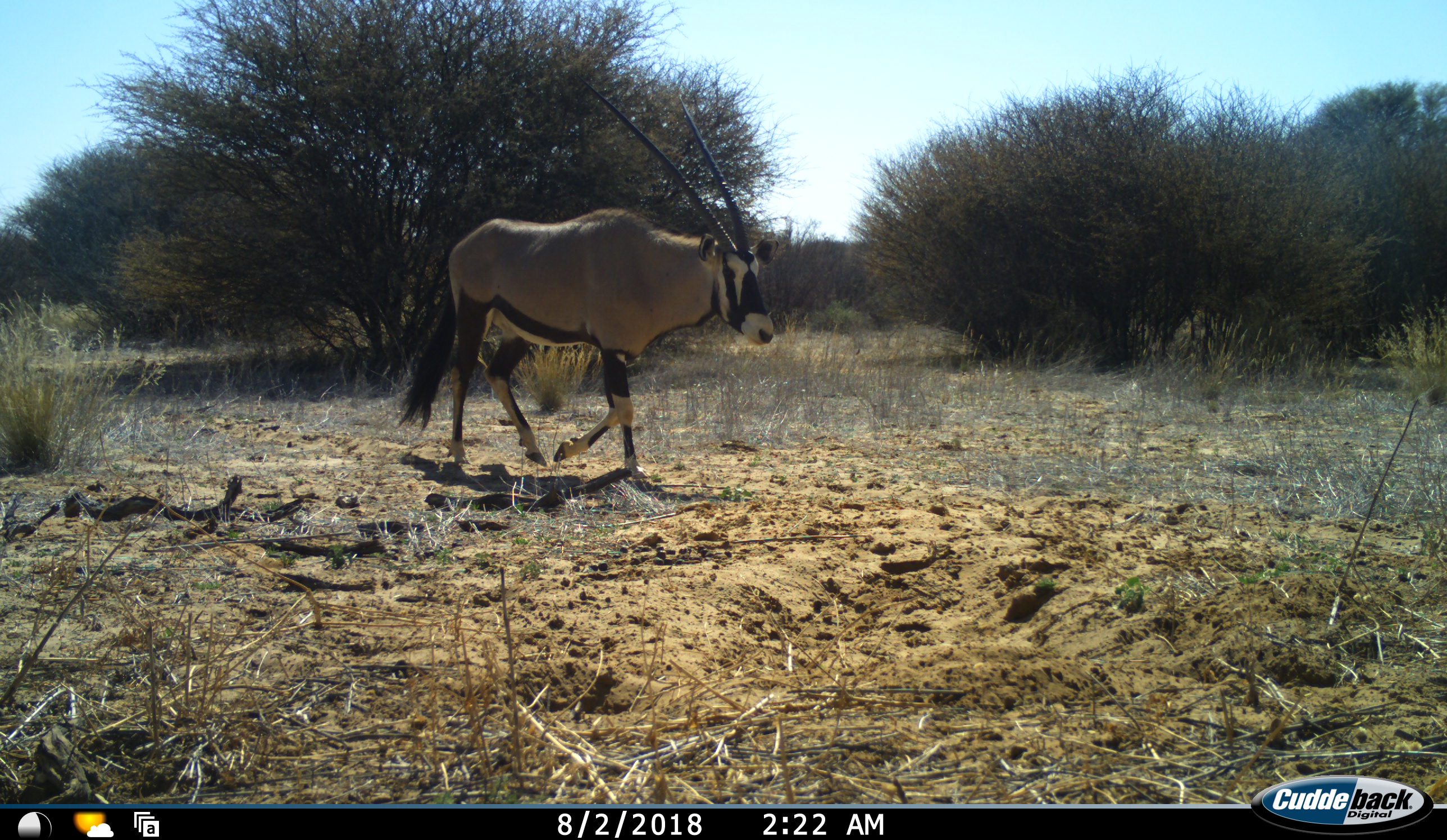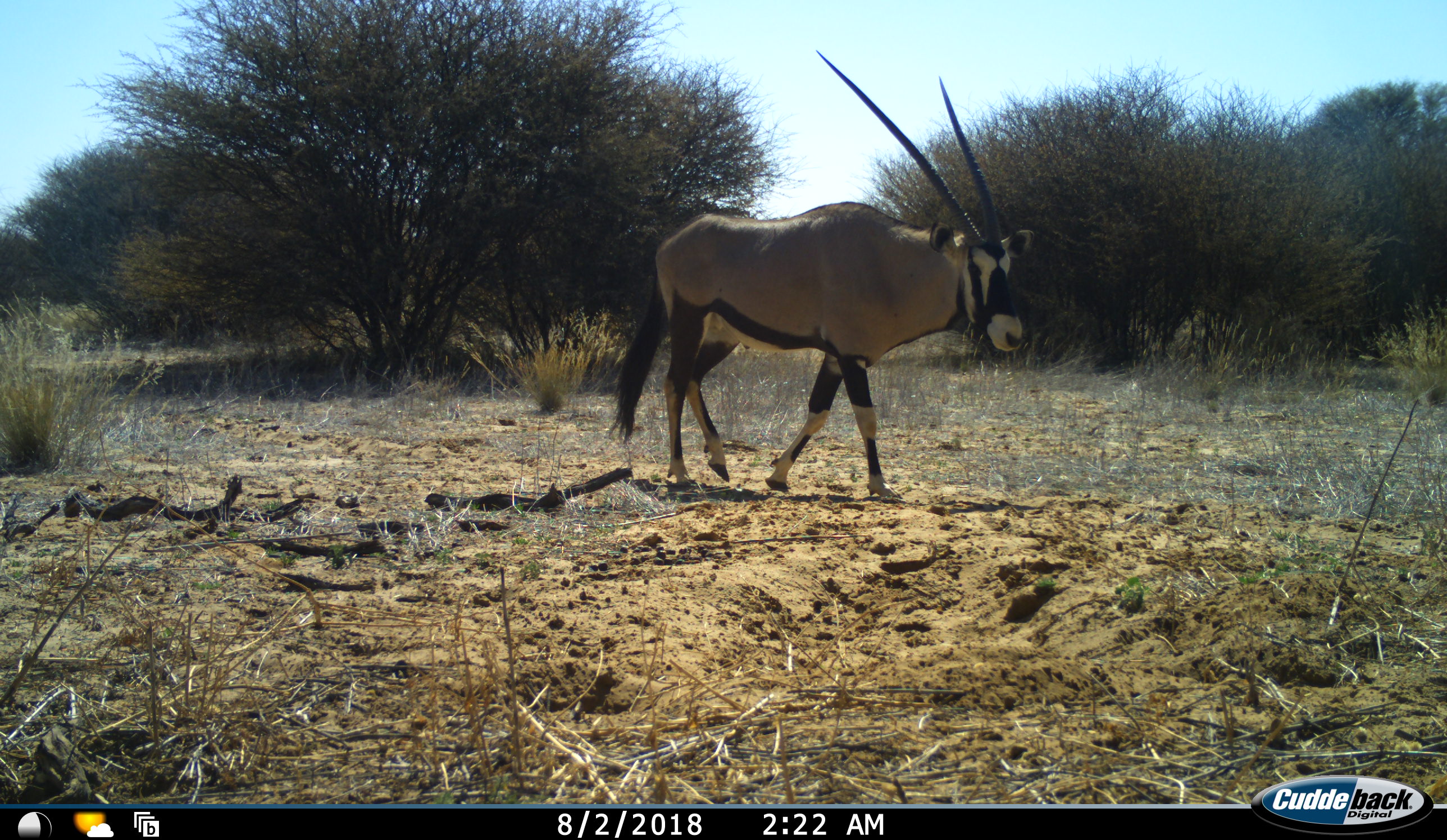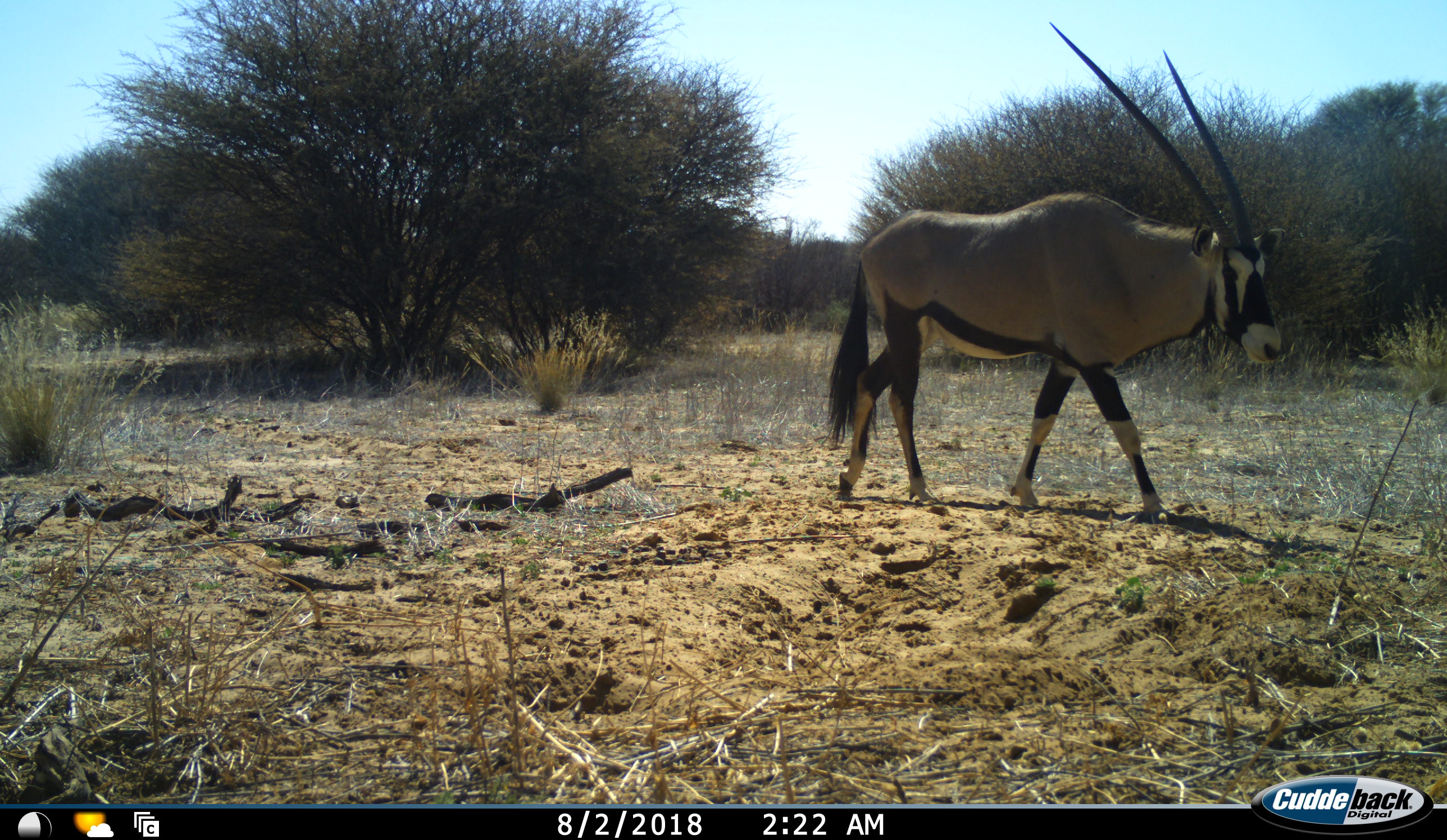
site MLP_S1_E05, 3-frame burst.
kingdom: Animalia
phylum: Chordata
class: Mammalia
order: Artiodactyla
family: Bovidae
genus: Oryx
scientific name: Oryx gazella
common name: gemsbok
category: oryx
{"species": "oryx (gemsbok) (Oryx gazella)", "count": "1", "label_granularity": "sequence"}